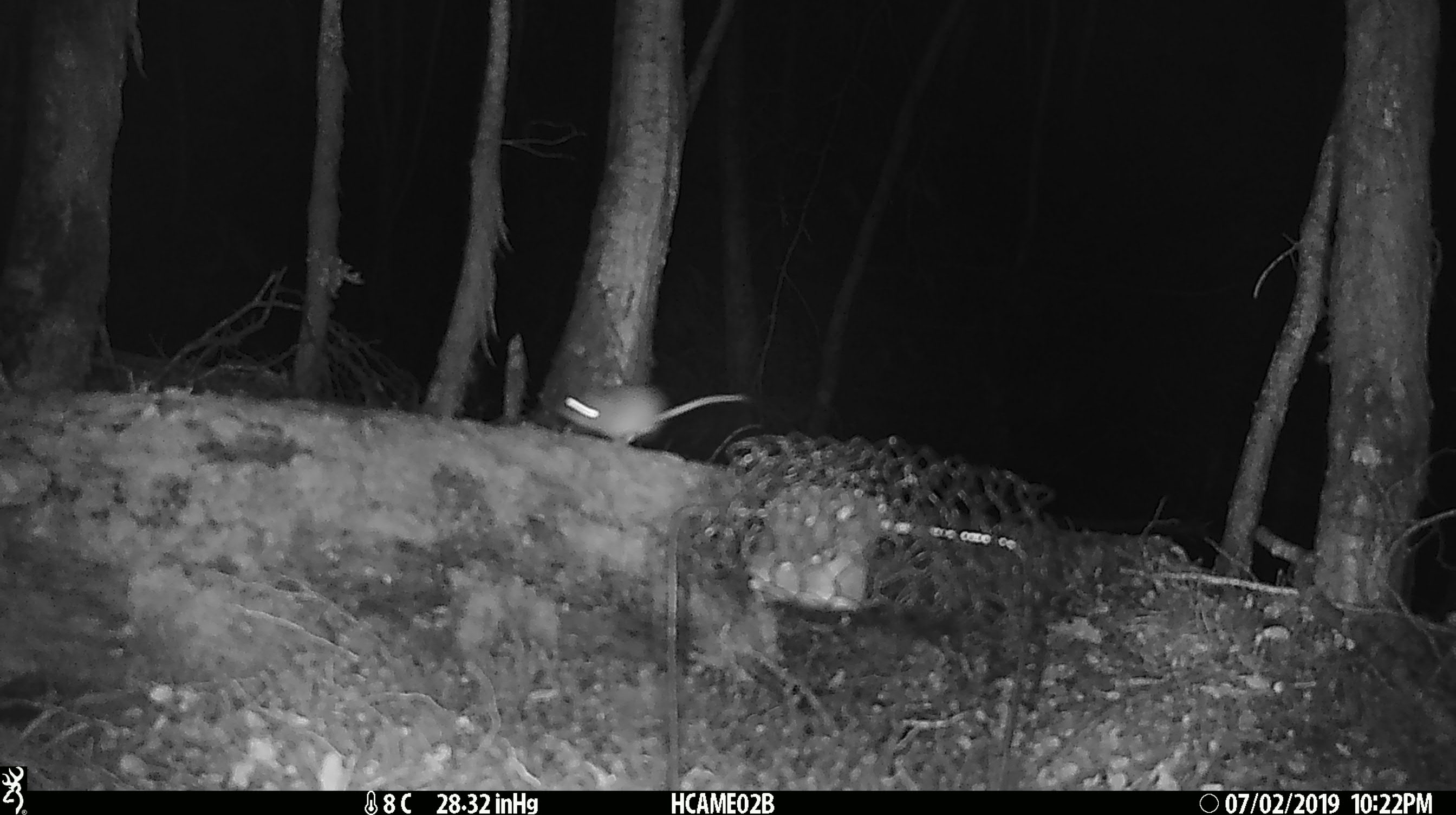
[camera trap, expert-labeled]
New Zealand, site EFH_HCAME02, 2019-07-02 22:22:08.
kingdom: Animalia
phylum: Chordata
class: Mammalia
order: Rodentia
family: Muridae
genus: Mus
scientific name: Mus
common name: mouse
Mouse (Mus).